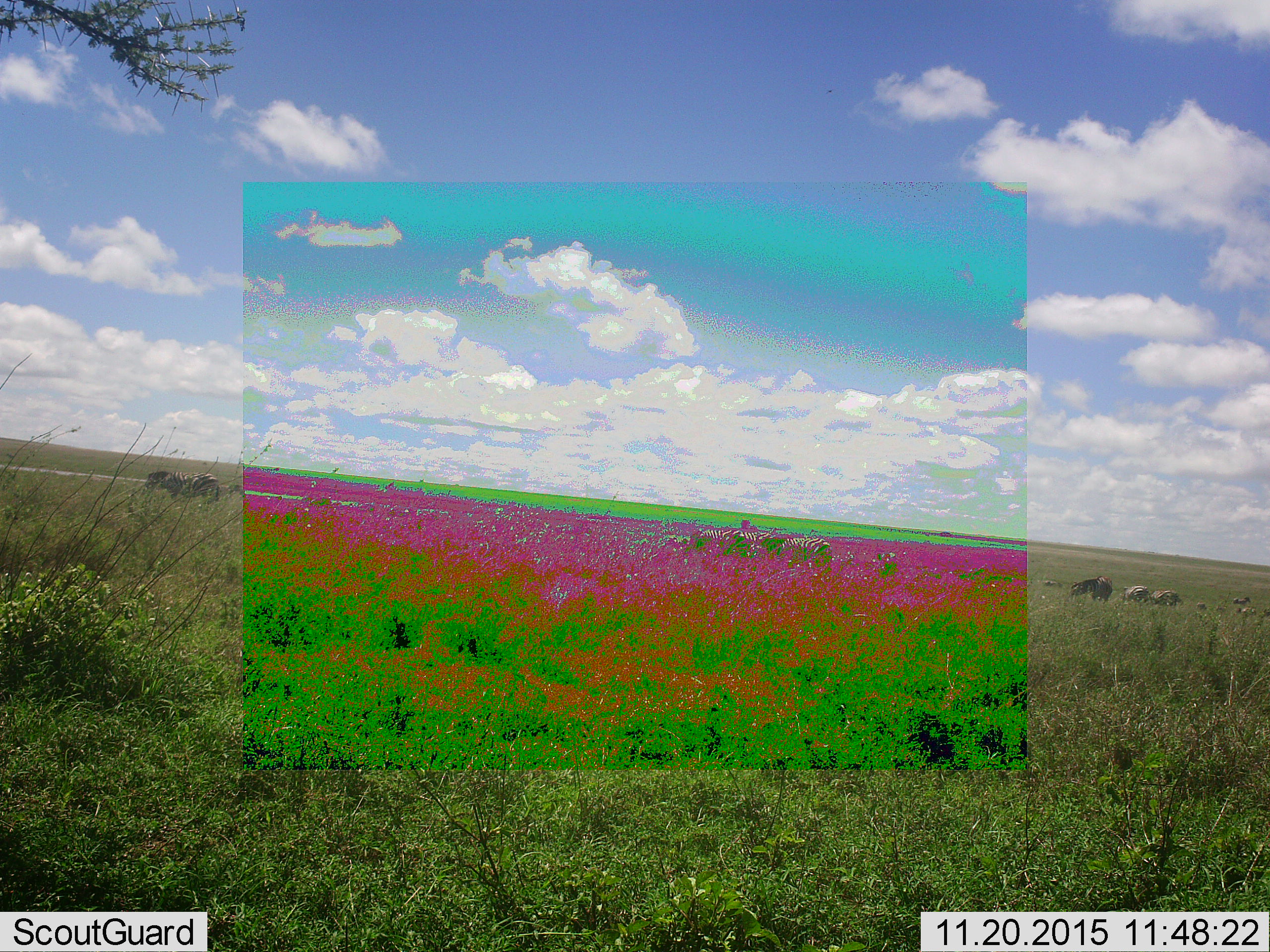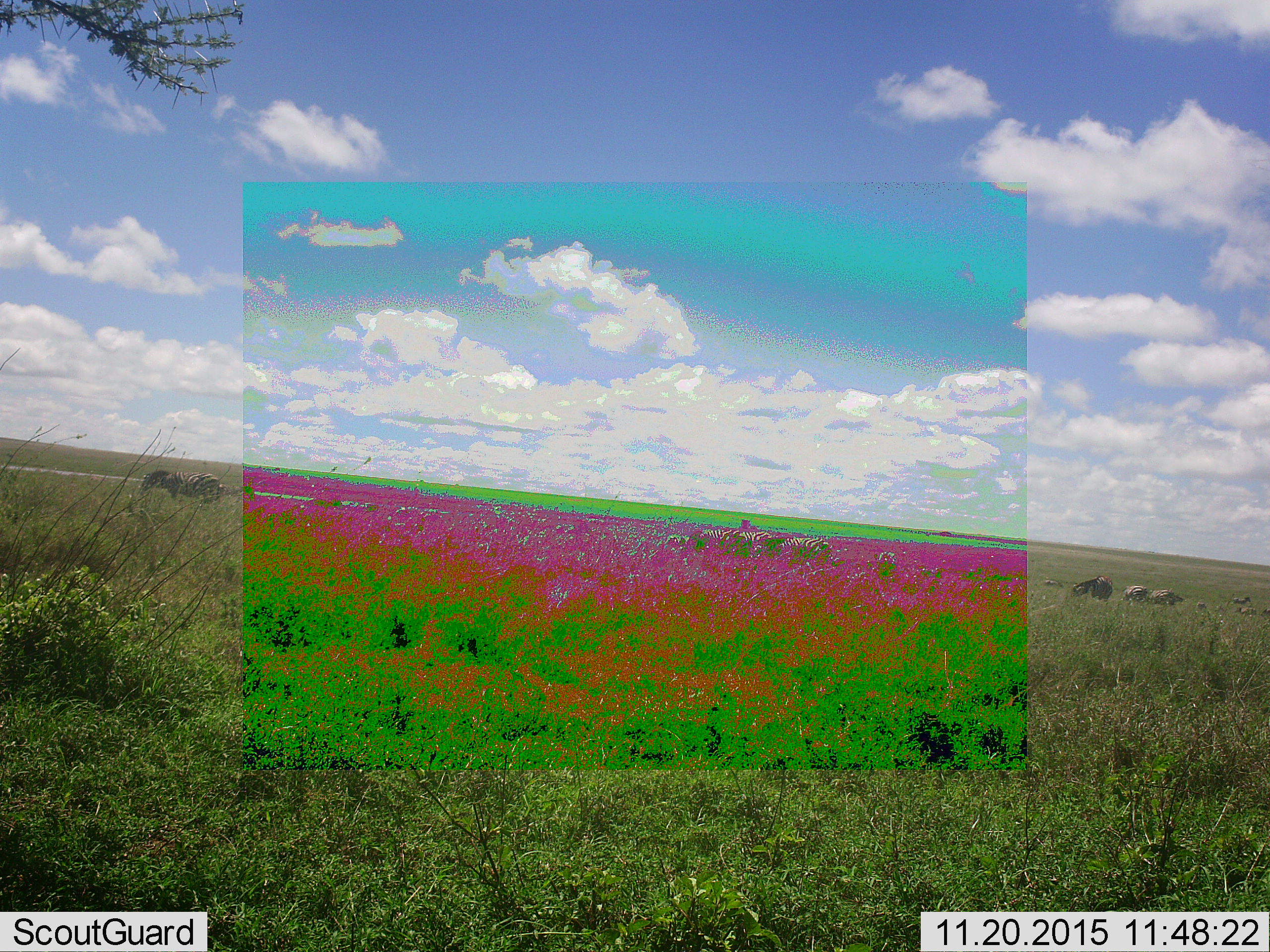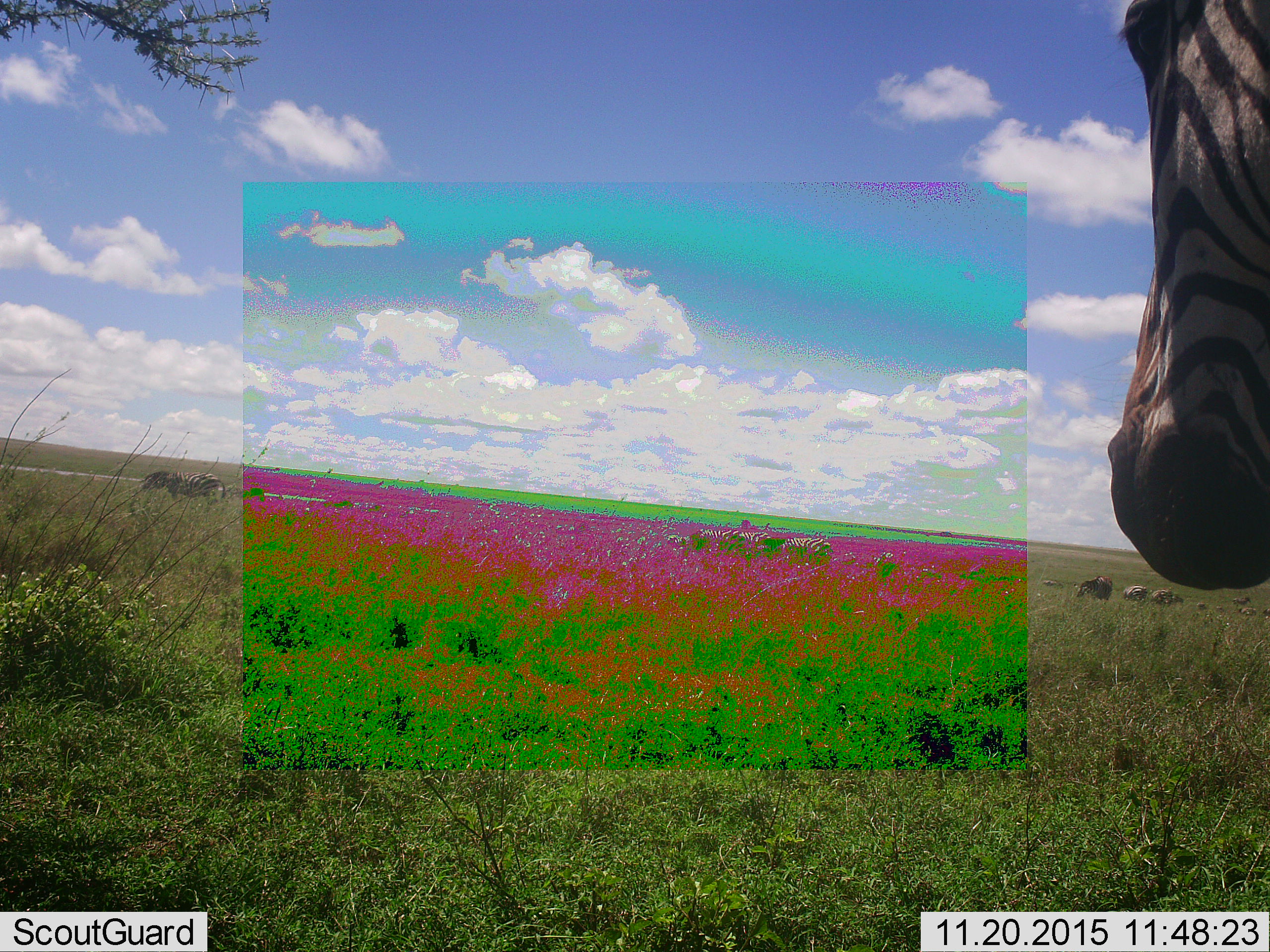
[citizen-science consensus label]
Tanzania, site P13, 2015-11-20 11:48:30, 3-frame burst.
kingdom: Animalia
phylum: Chordata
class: Mammalia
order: Perissodactyla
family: Equidae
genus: Equus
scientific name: Equus quagga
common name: plains zebra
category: zebra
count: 11-50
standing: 75%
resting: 12%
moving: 75%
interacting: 0%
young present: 12%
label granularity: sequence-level